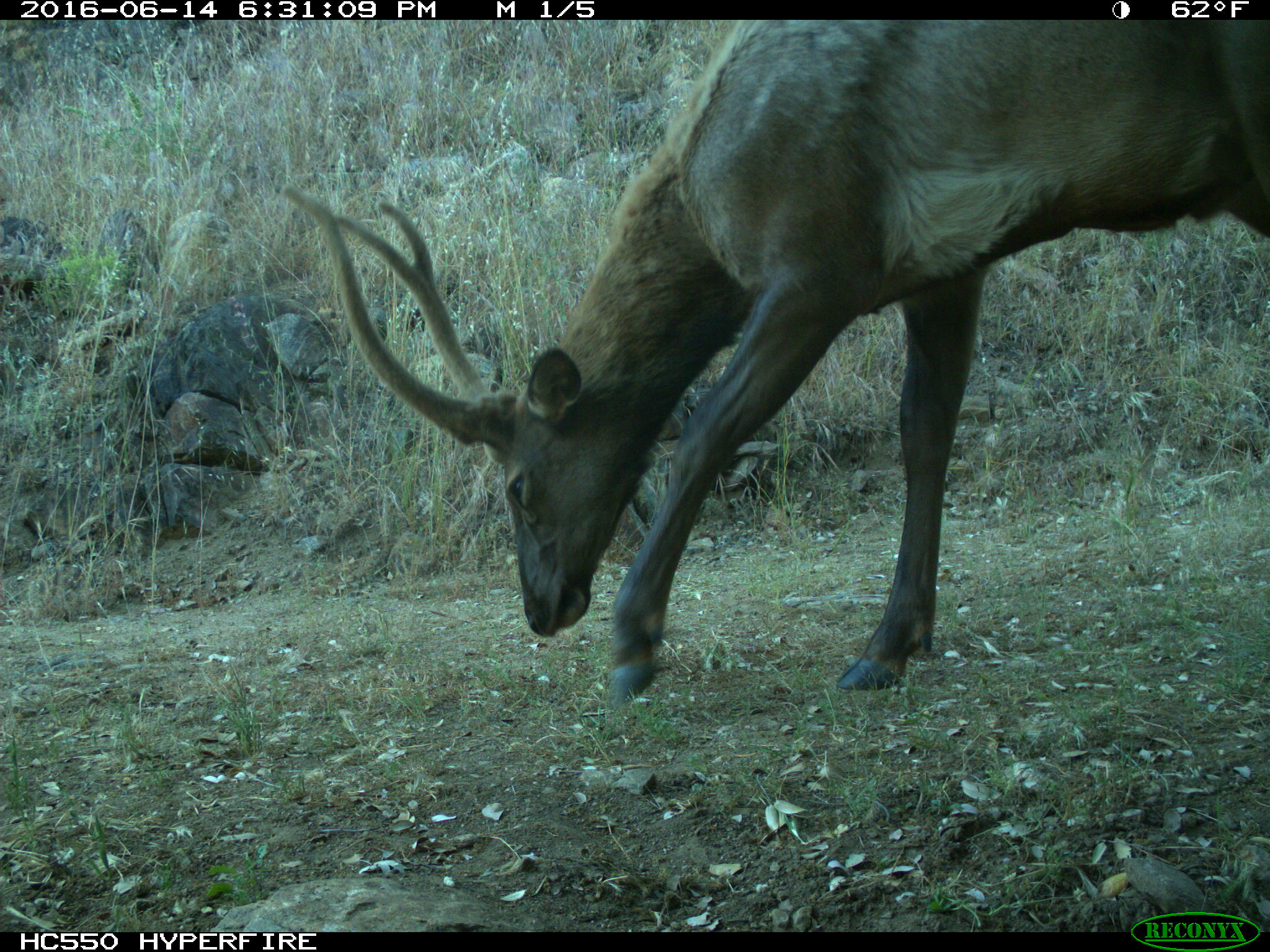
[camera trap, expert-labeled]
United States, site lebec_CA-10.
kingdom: Animalia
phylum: Chordata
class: Mammalia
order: Artiodactyla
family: Cervidae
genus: Cervus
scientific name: Cervus canadensis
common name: elk